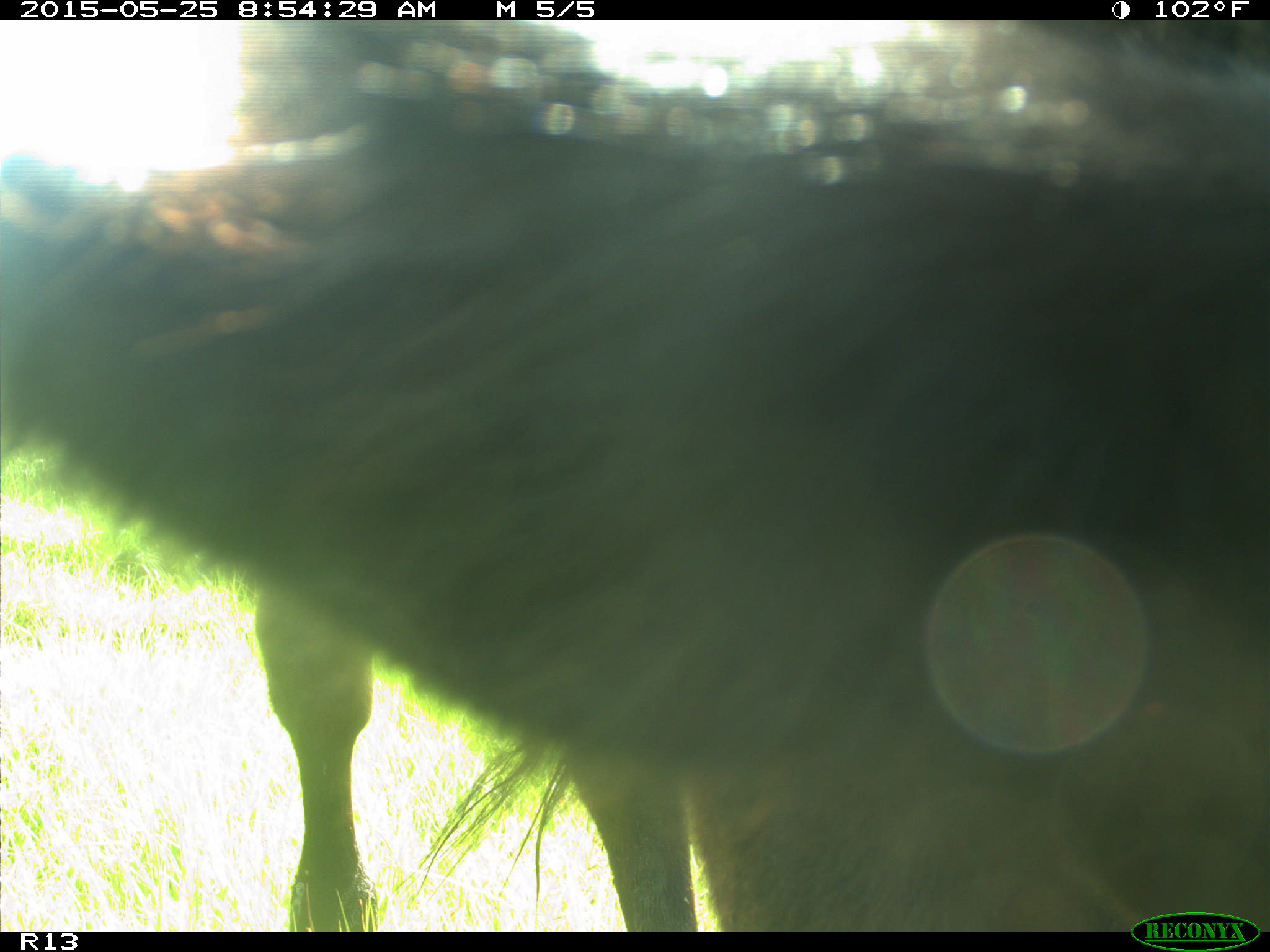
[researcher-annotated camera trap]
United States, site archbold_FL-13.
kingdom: Animalia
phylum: Chordata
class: Mammalia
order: Artiodactyla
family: Bovidae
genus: Bos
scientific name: Bos taurus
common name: domestic cow